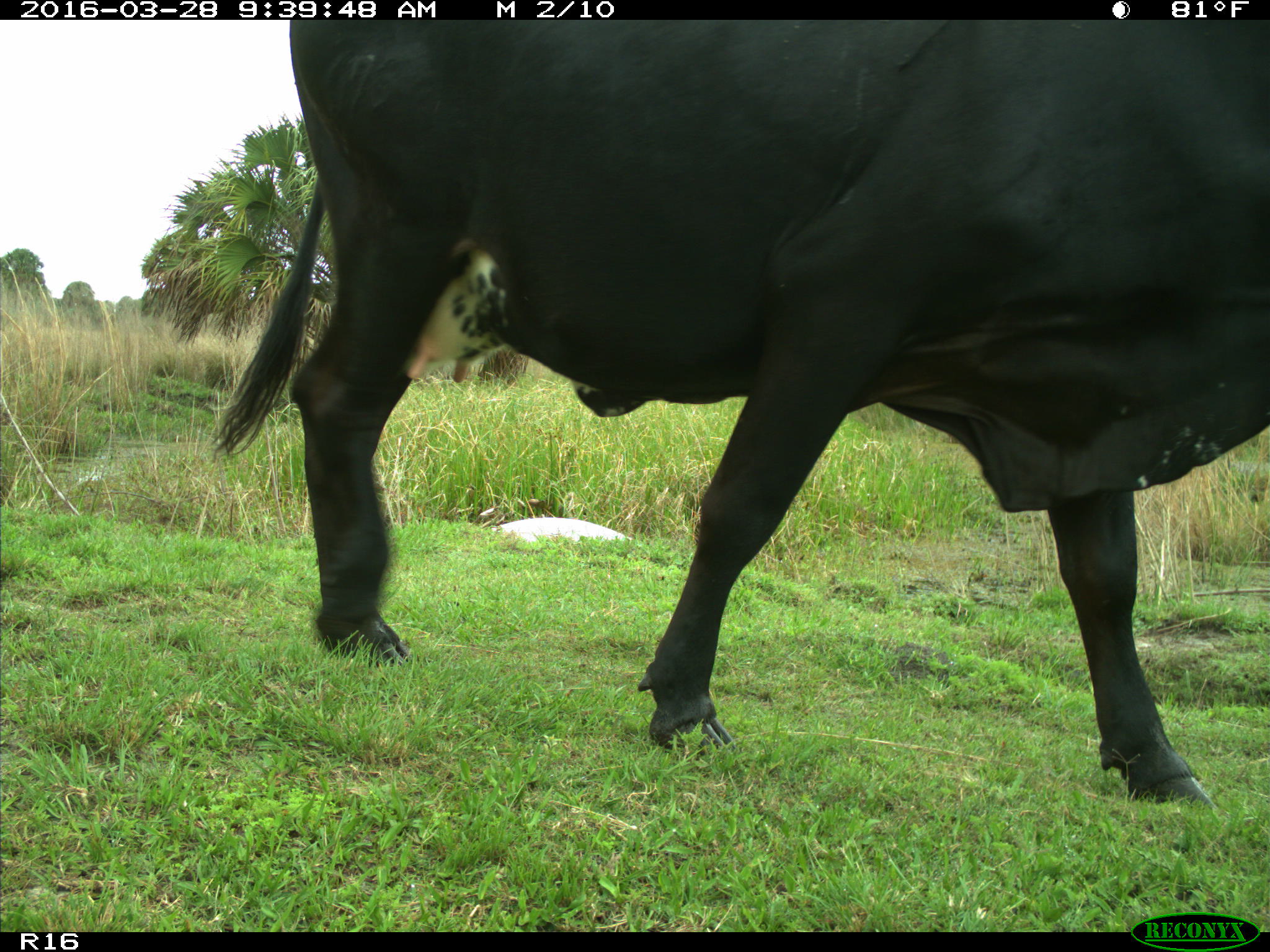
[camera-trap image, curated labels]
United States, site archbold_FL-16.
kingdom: Animalia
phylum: Chordata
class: Mammalia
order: Artiodactyla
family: Bovidae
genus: Bos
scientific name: Bos taurus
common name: domestic cow